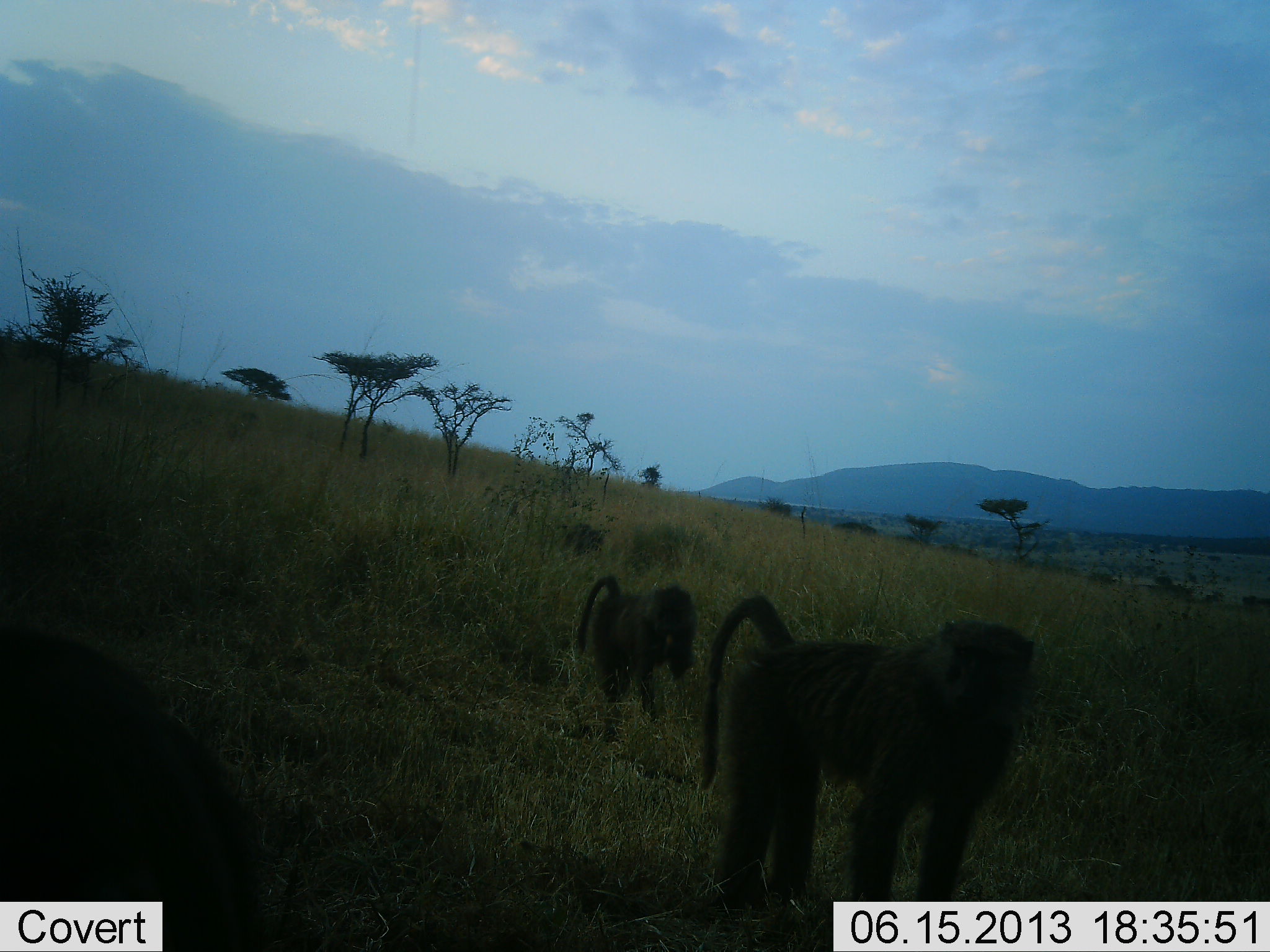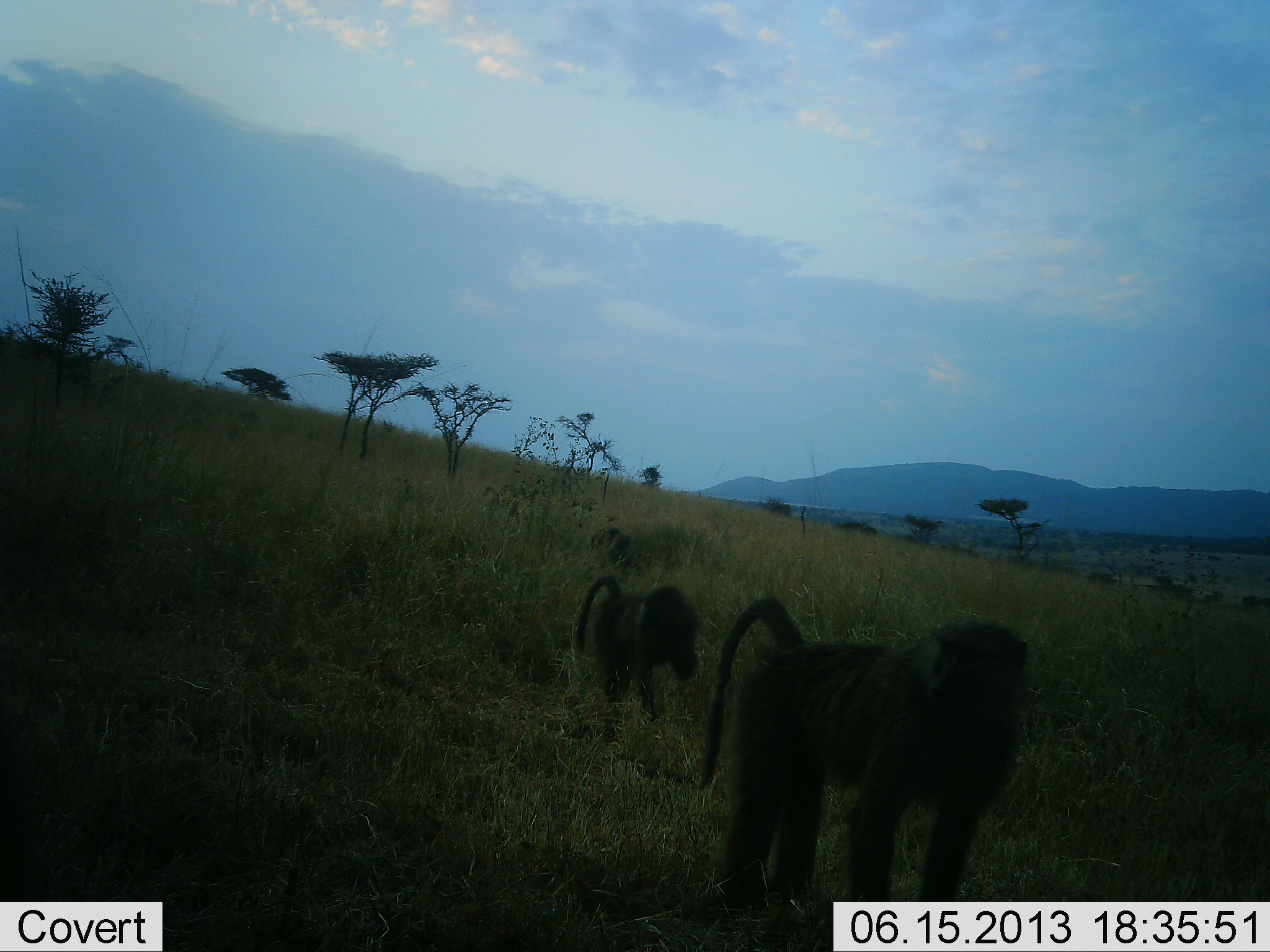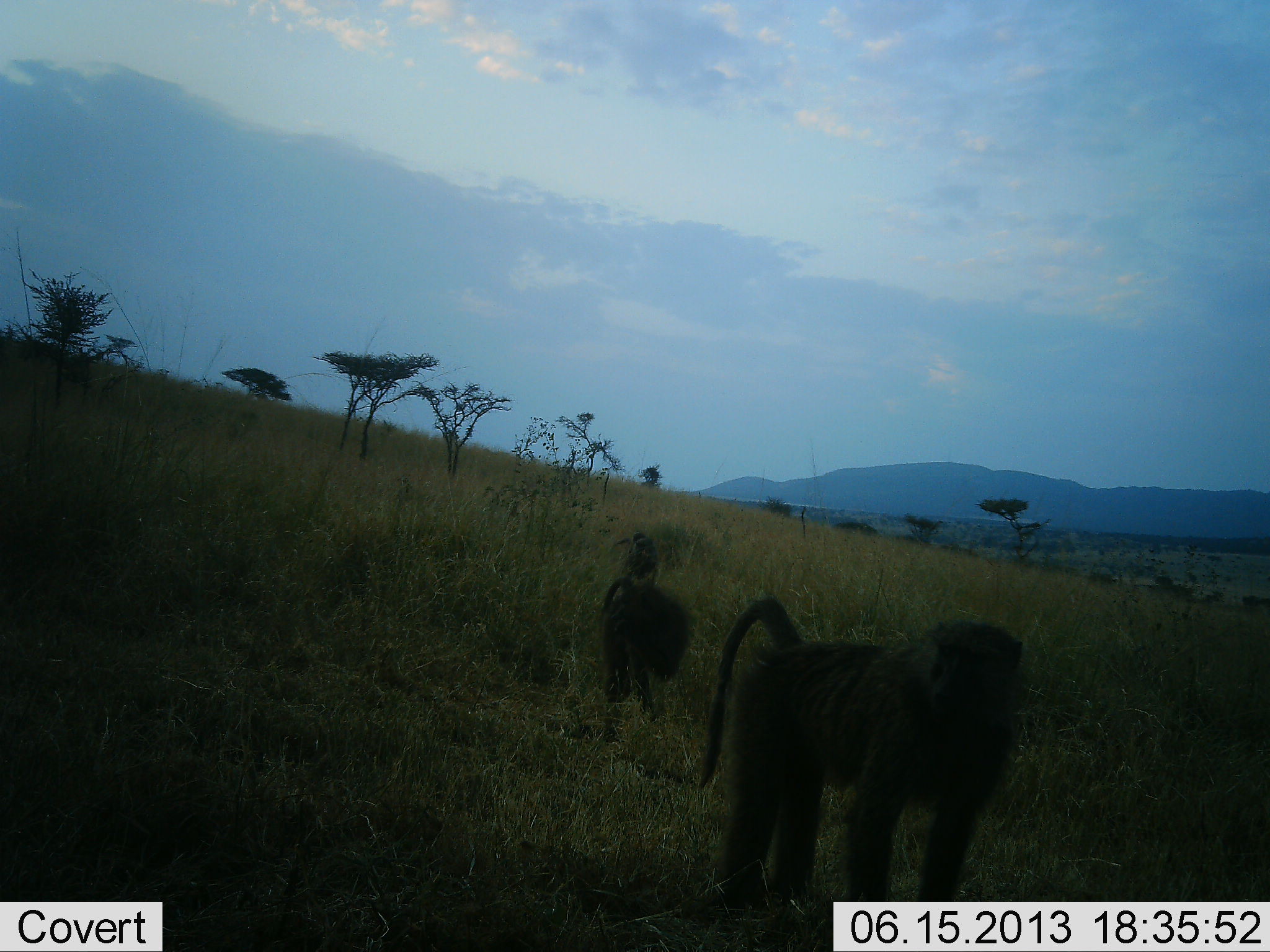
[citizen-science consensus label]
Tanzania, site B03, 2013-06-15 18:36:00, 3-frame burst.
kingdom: Animalia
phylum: Chordata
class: Mammalia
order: Primates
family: Cercopithecidae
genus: Papio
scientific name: Papio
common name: baboon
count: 3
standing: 60%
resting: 0%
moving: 80%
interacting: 0%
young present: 10%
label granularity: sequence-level